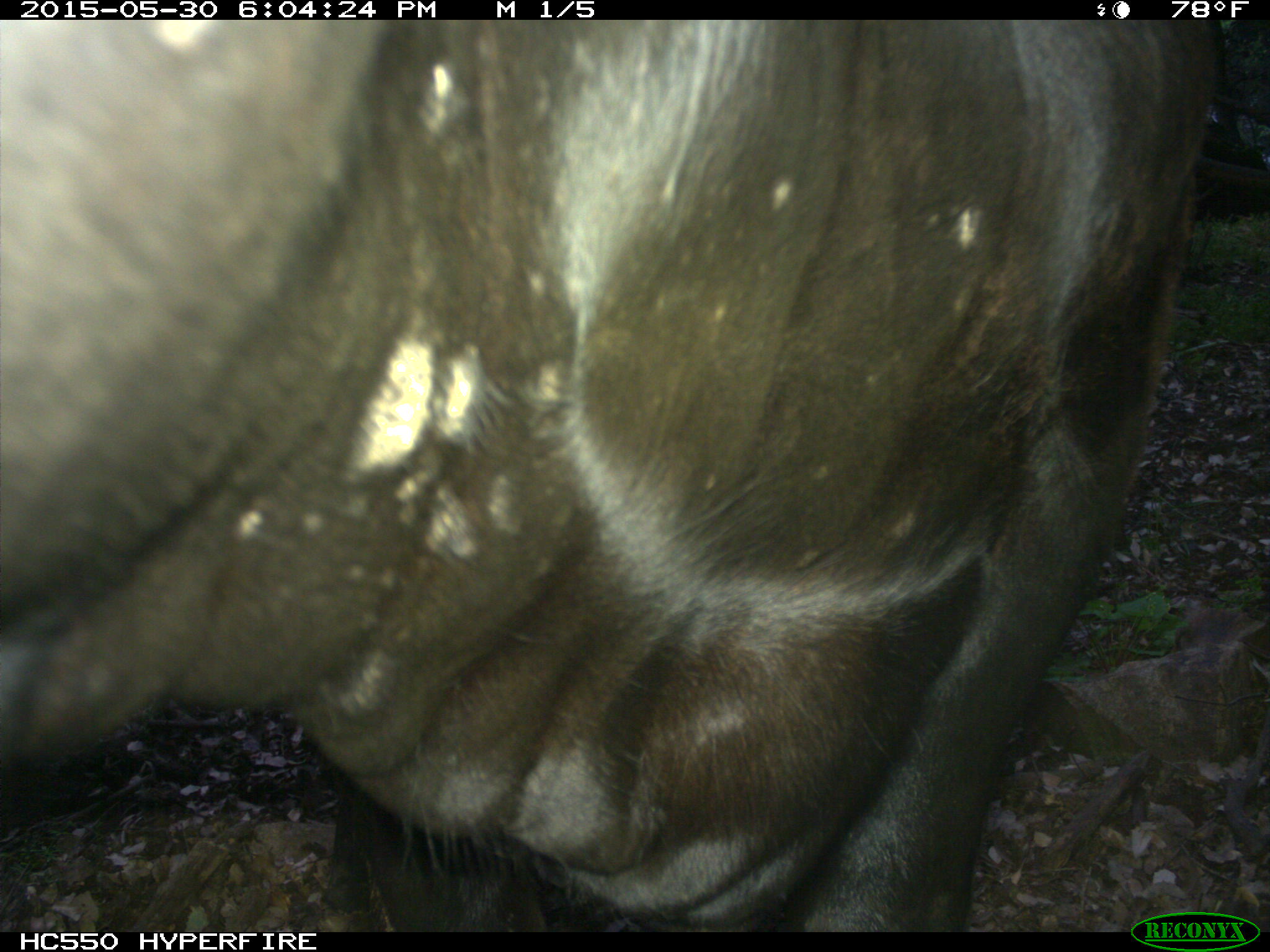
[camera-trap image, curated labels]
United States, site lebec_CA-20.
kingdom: Animalia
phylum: Chordata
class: Mammalia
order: Artiodactyla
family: Bovidae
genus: Bos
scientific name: Bos taurus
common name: domestic cow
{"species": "Bos taurus (domestic cow)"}